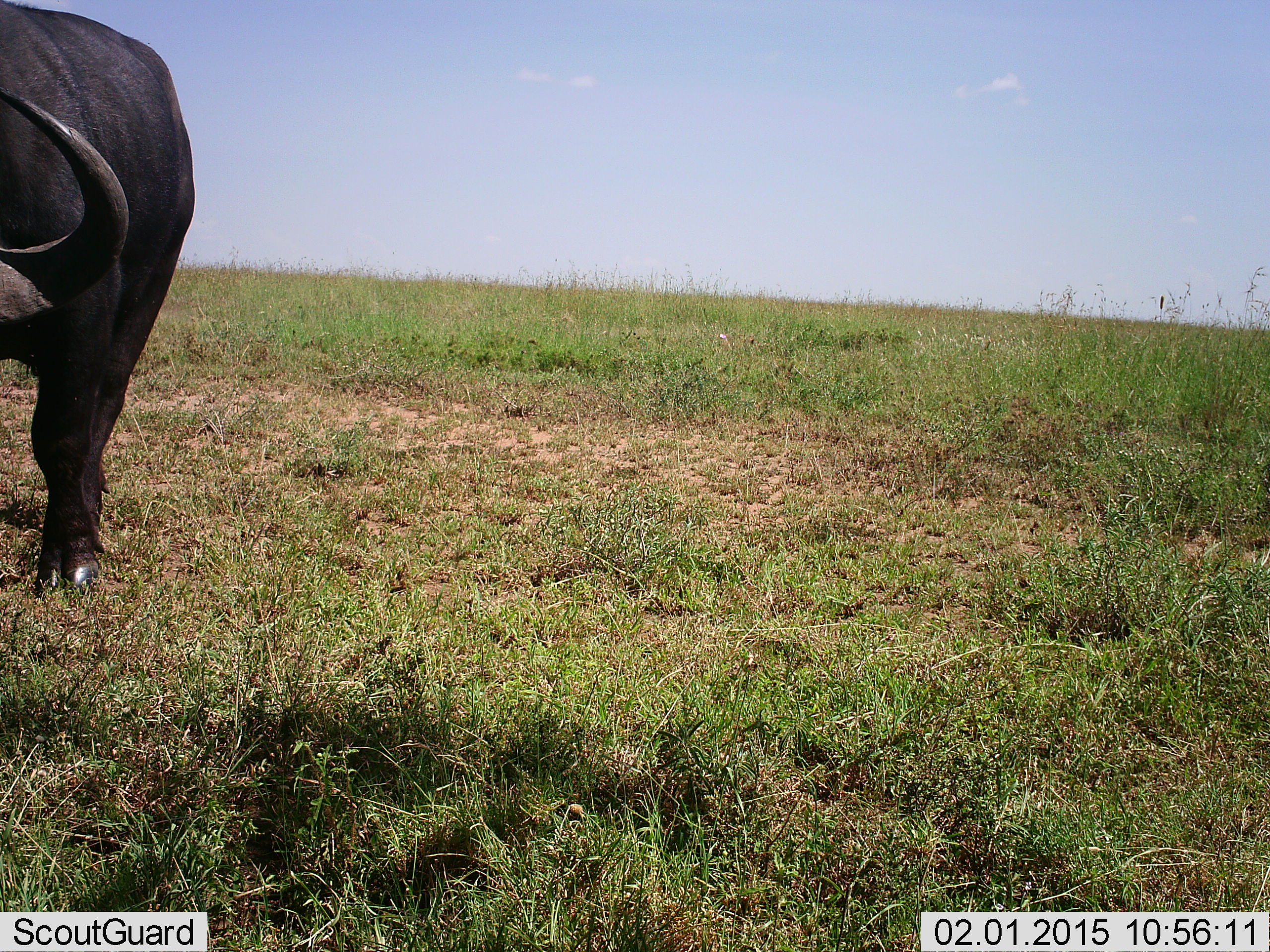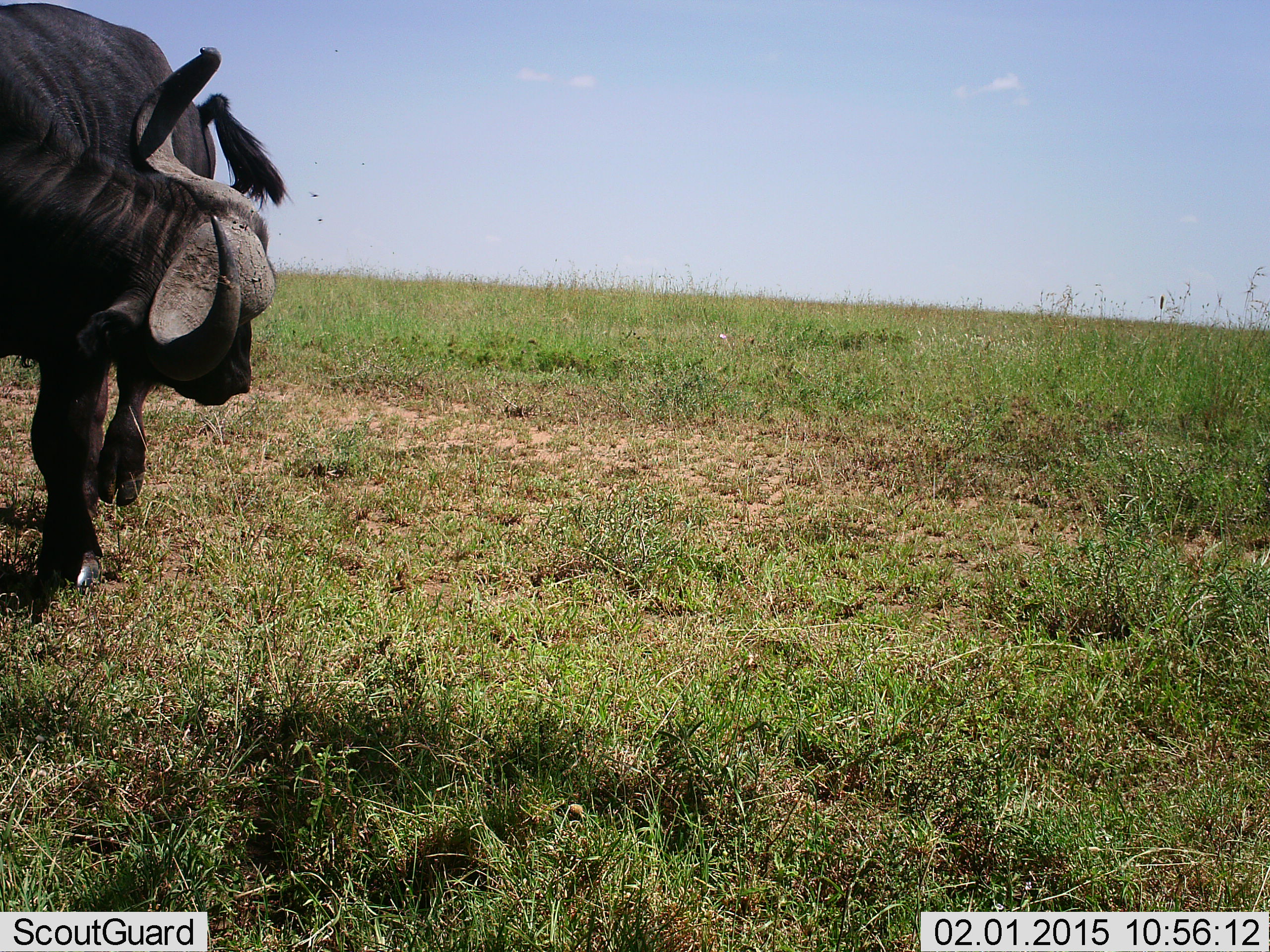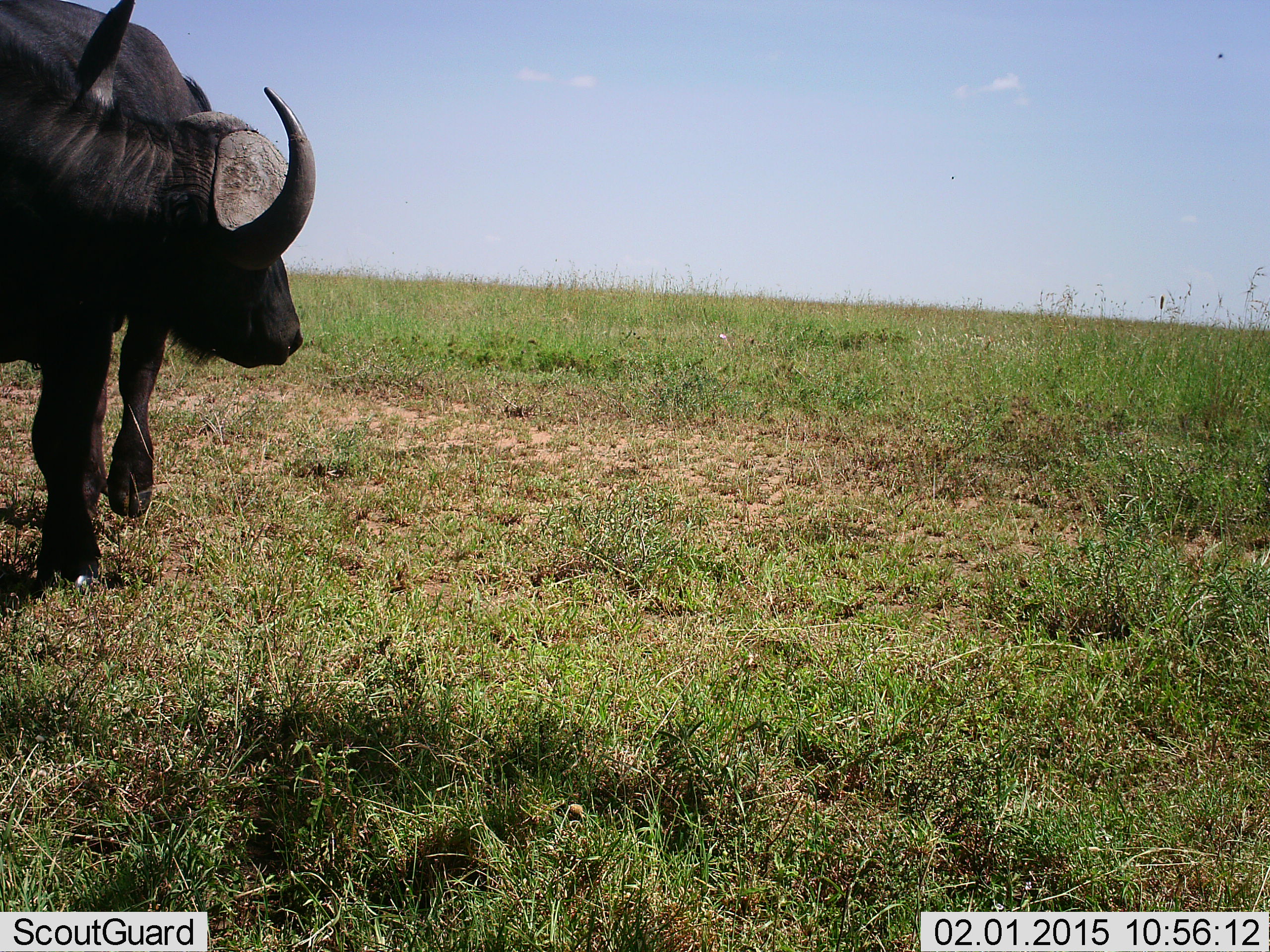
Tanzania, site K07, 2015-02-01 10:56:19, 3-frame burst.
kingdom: Animalia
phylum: Chordata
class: Mammalia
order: Artiodactyla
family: Bovidae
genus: Syncerus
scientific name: Syncerus caffer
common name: cape buffalo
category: buffalo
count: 1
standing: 57%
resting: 0%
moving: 36%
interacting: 0%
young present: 0%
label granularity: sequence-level